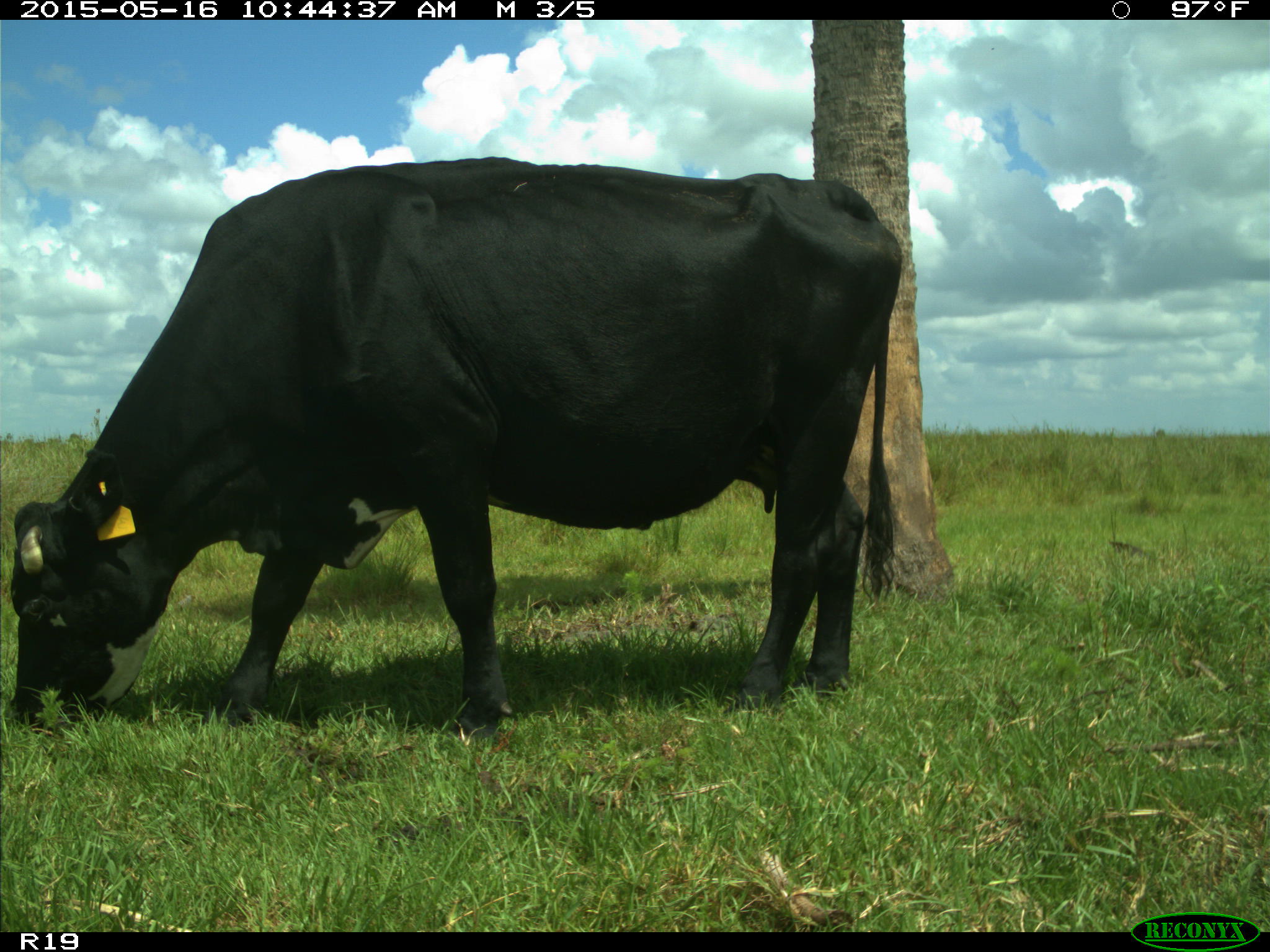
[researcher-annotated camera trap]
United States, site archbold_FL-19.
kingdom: Animalia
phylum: Chordata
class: Mammalia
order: Artiodactyla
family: Bovidae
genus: Bos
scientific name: Bos taurus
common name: domestic cow